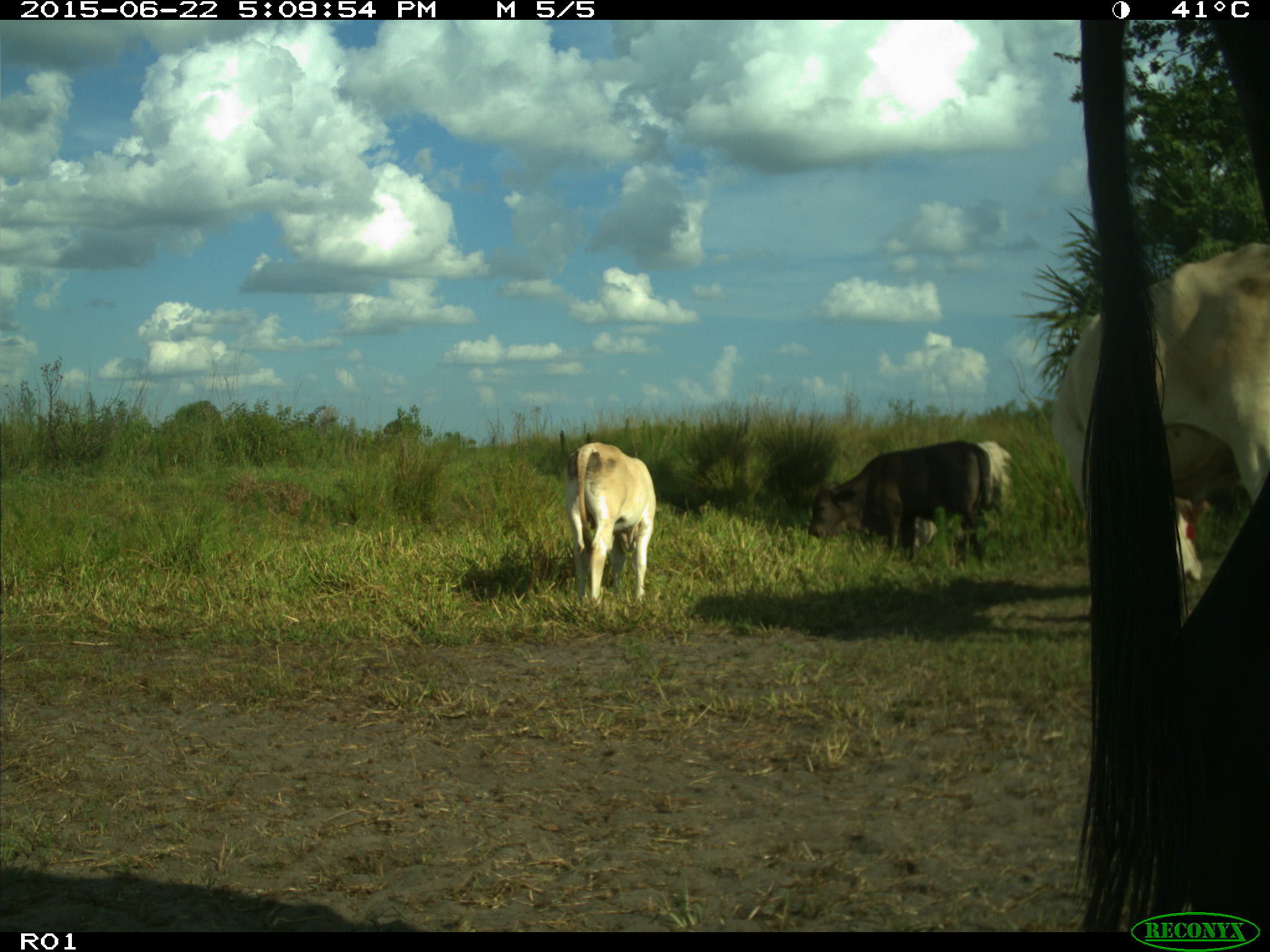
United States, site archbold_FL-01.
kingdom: Animalia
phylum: Chordata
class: Mammalia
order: Artiodactyla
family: Bovidae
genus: Bos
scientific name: Bos taurus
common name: domestic cow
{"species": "Bos taurus (domestic cow)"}